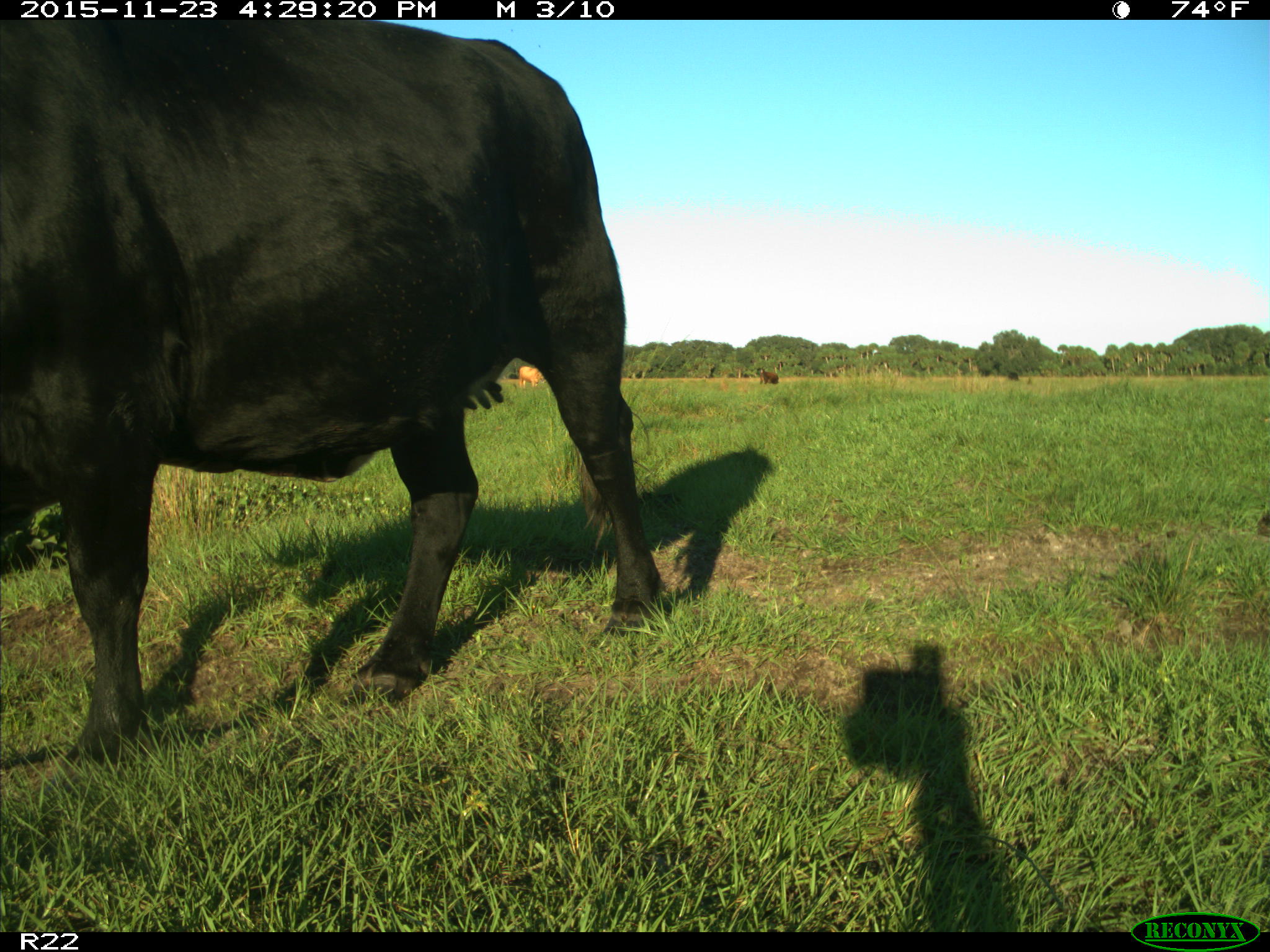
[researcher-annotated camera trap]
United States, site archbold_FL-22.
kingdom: Animalia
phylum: Chordata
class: Mammalia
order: Artiodactyla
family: Bovidae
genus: Bos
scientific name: Bos taurus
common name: domestic cow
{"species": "Bos taurus (domestic cow)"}